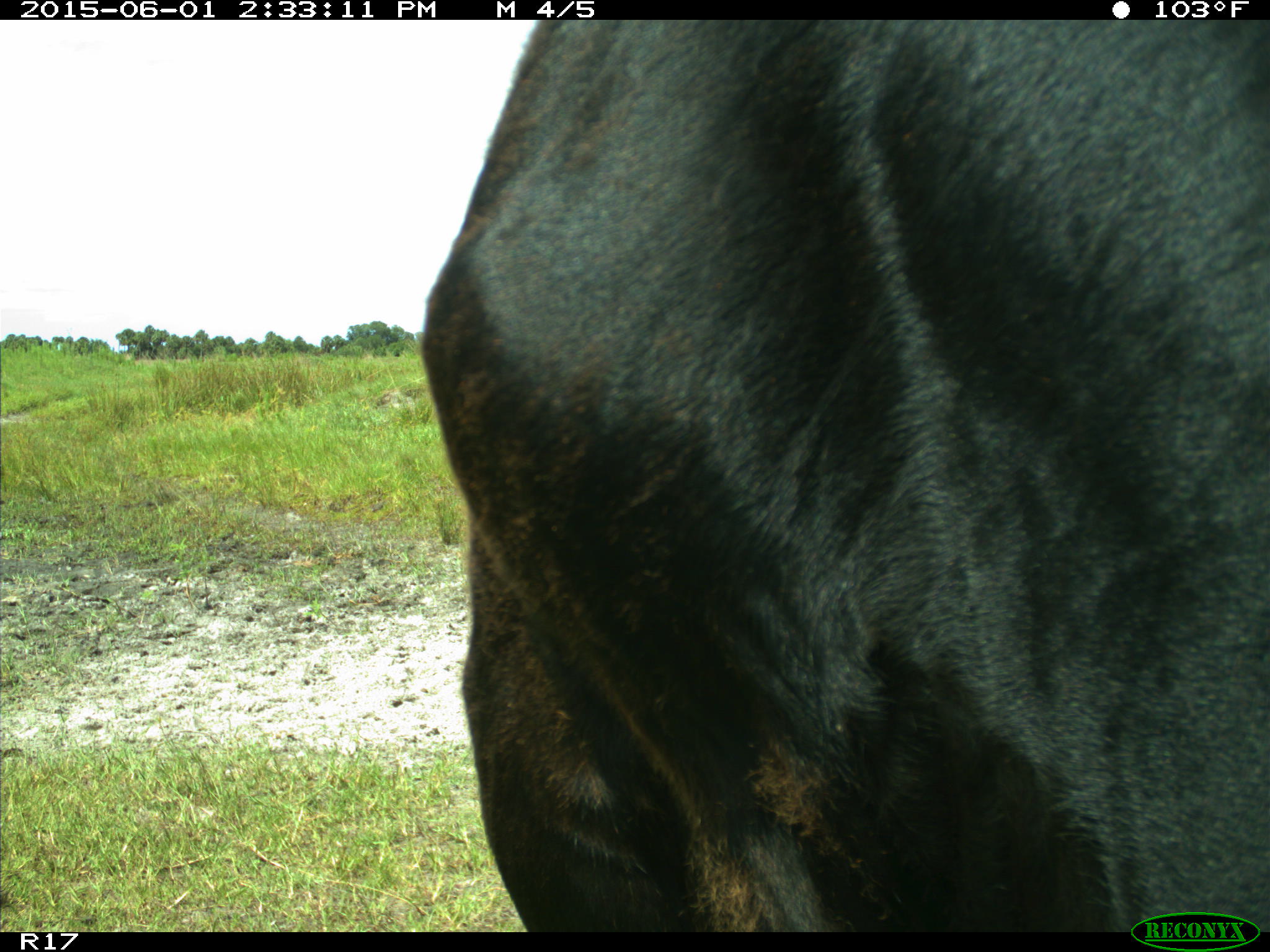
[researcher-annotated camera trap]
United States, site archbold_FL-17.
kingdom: Animalia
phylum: Chordata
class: Mammalia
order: Artiodactyla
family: Bovidae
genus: Bos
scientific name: Bos taurus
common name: domestic cow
Bos taurus (domestic cow).